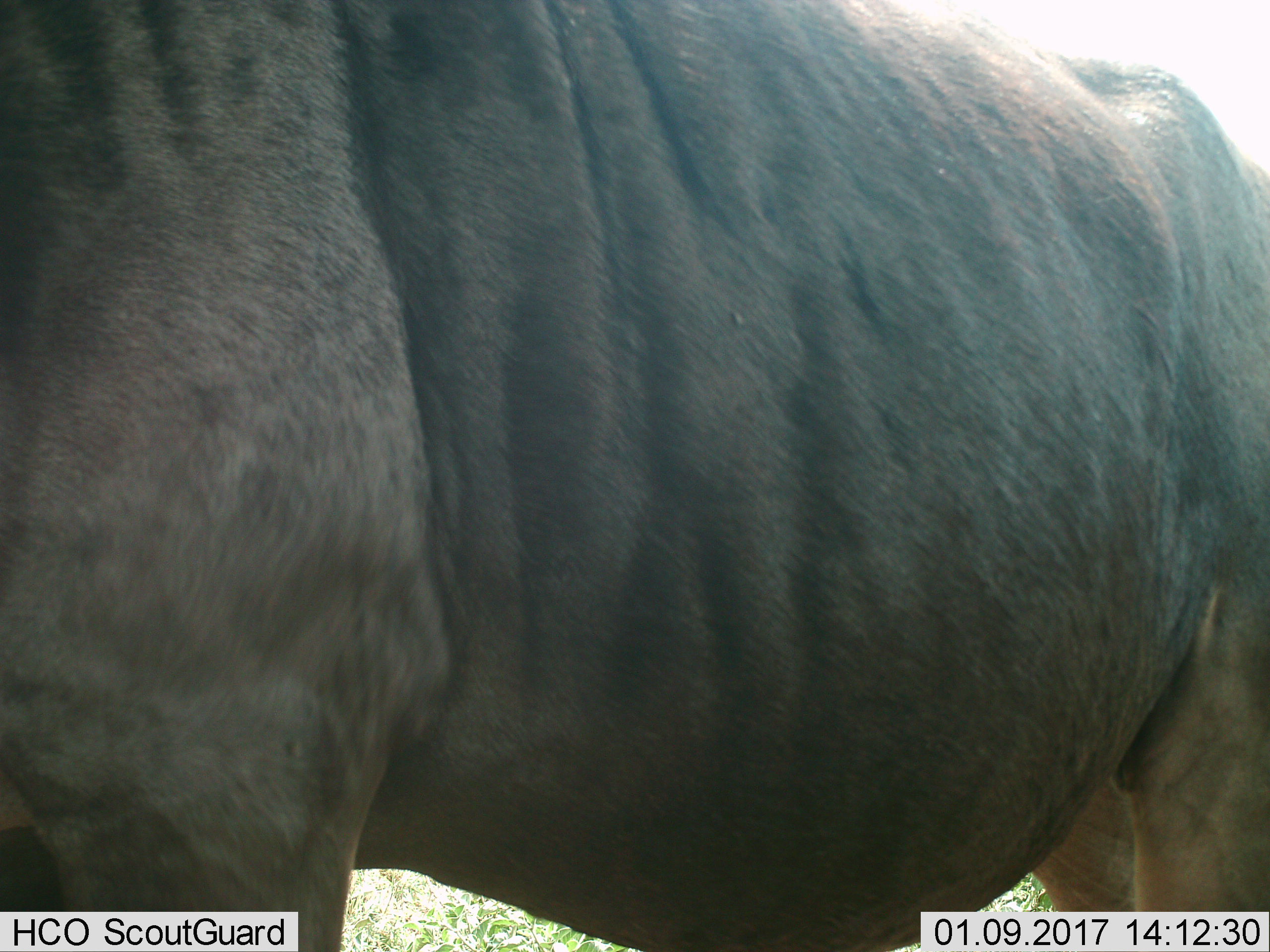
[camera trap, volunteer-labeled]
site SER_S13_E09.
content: unidentified animal